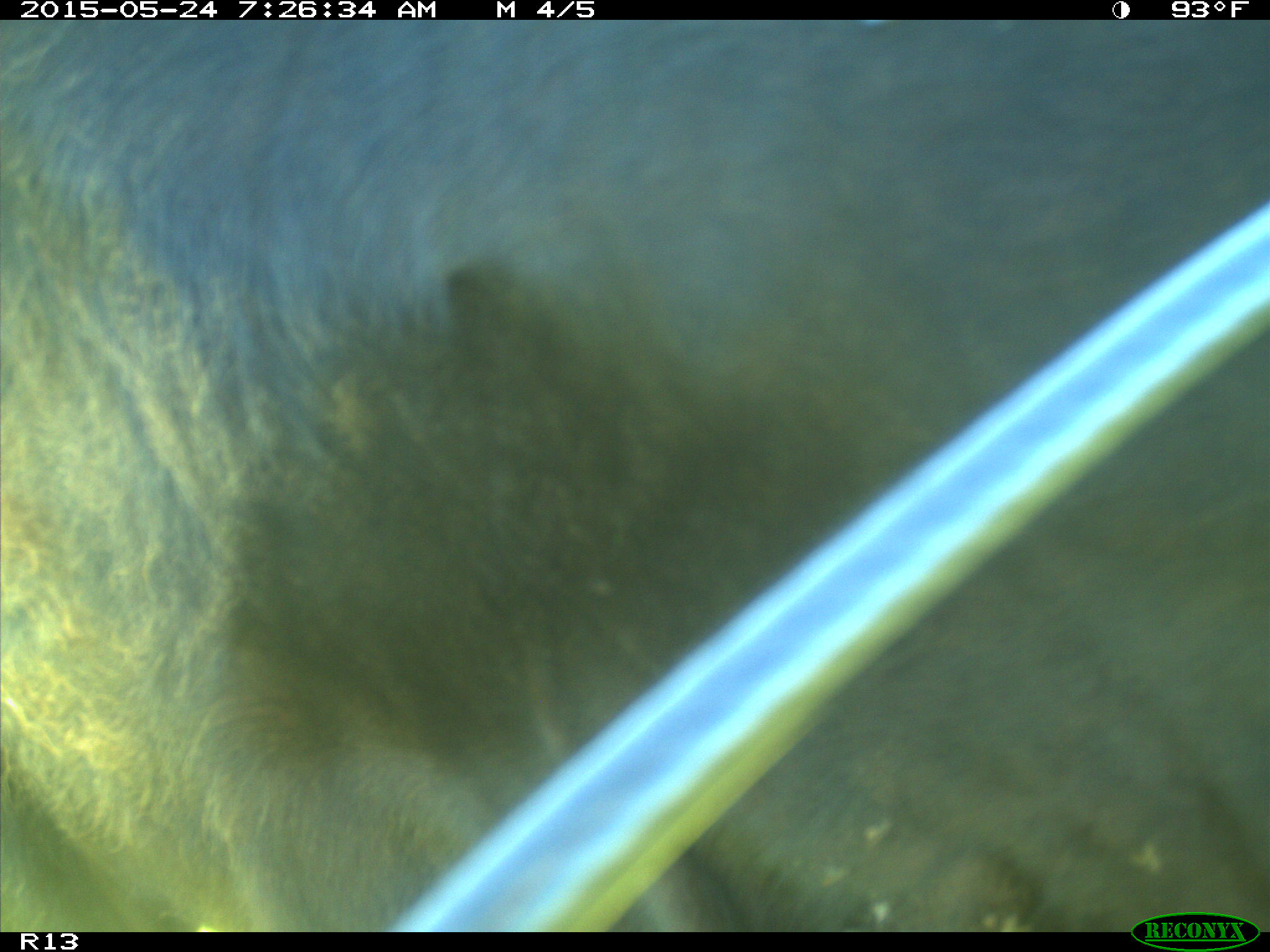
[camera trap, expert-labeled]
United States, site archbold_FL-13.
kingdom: Animalia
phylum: Chordata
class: Mammalia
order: Artiodactyla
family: Bovidae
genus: Bos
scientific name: Bos taurus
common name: domestic cow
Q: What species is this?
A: Bos taurus (domestic cow).